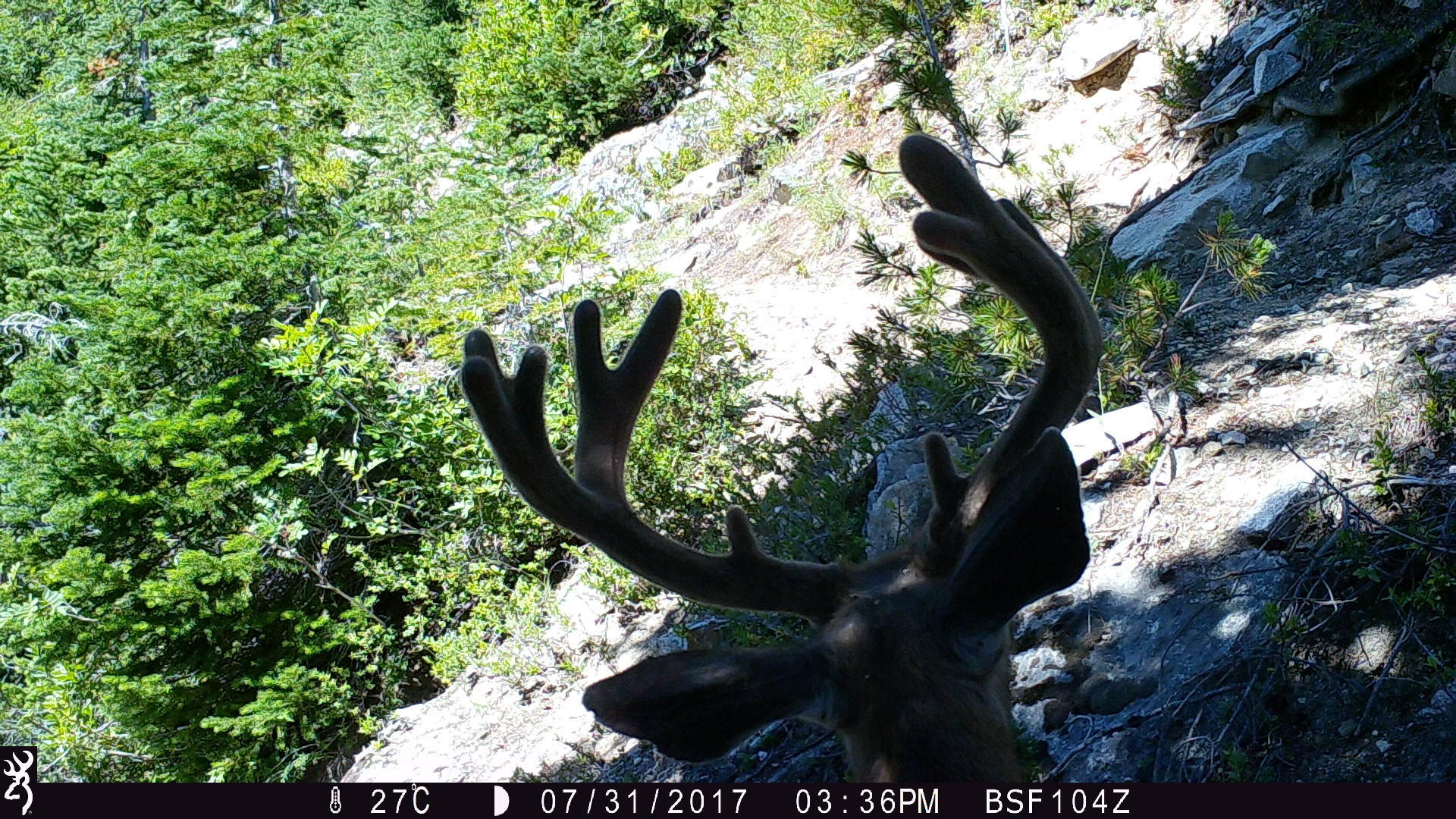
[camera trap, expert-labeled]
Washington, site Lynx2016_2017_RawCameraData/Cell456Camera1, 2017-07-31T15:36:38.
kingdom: Animalia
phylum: Chordata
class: Mammalia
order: Artiodactyla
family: Cervidae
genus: Odocoileus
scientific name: Odocoileus hemionus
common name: mule deer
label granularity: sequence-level